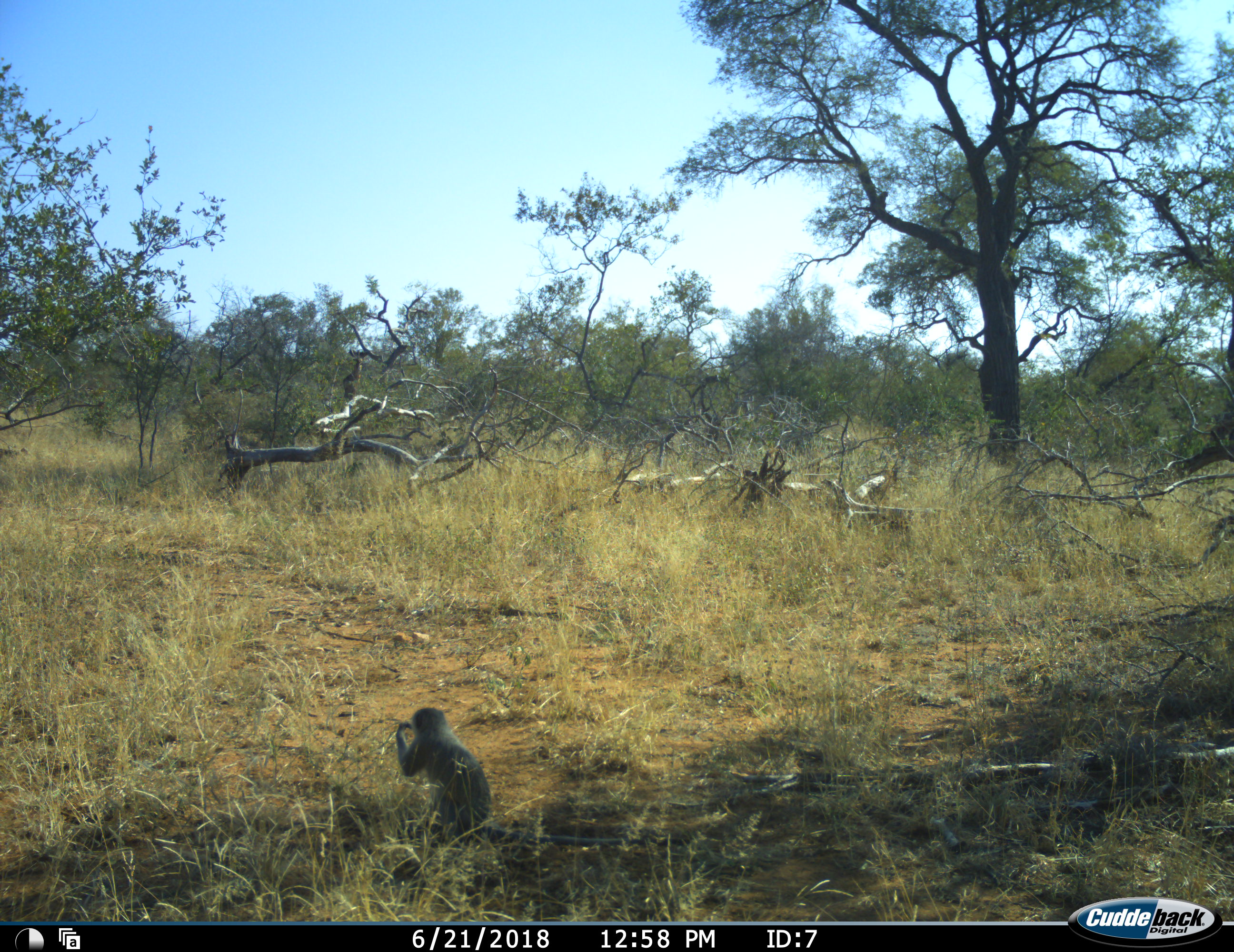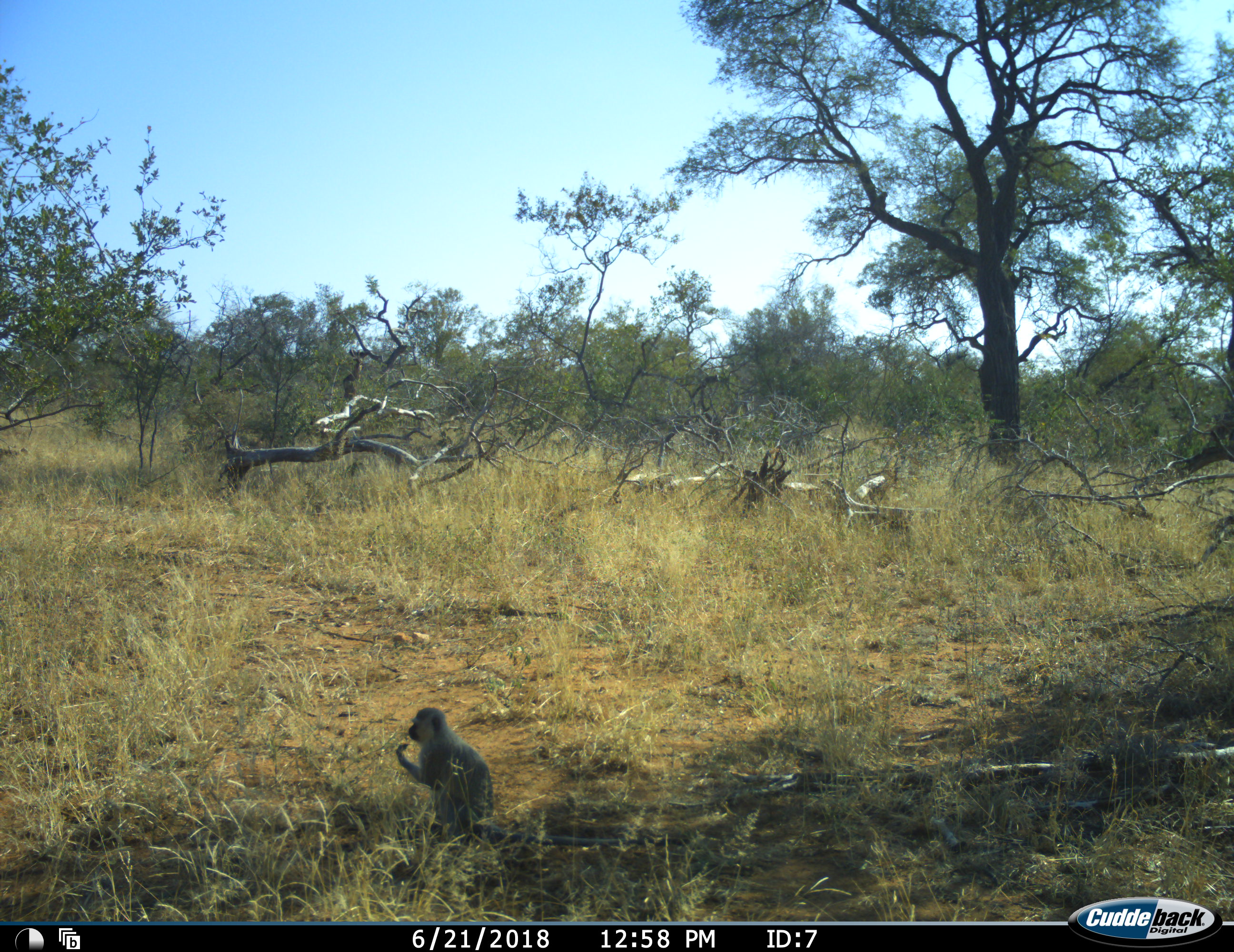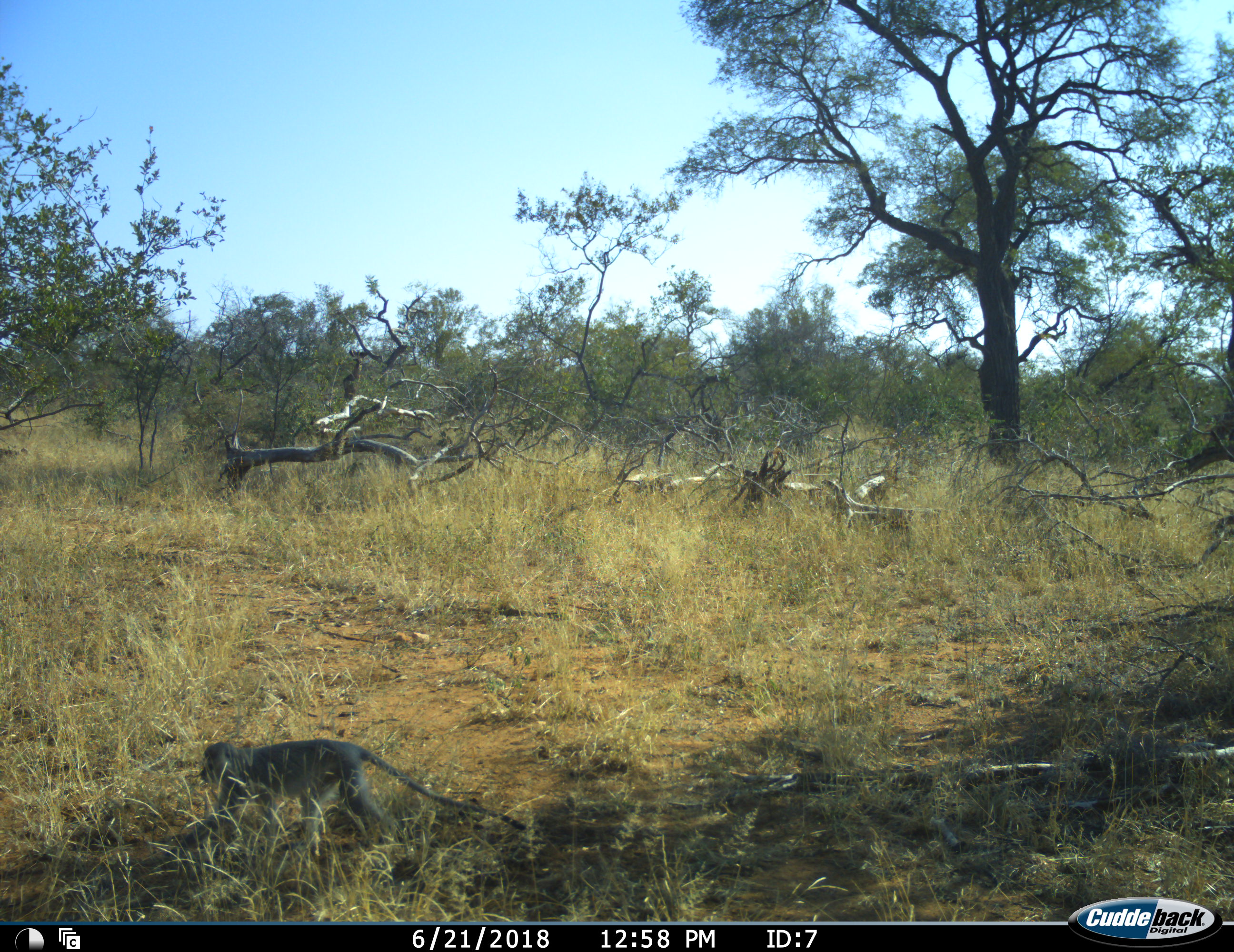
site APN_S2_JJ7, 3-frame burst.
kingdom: Animalia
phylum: Chordata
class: Mammalia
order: Primates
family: Cercopithecidae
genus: Chlorocebus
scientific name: Chlorocebus pygerythrus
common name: vervet monkey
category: monkeyvervet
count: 1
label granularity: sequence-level